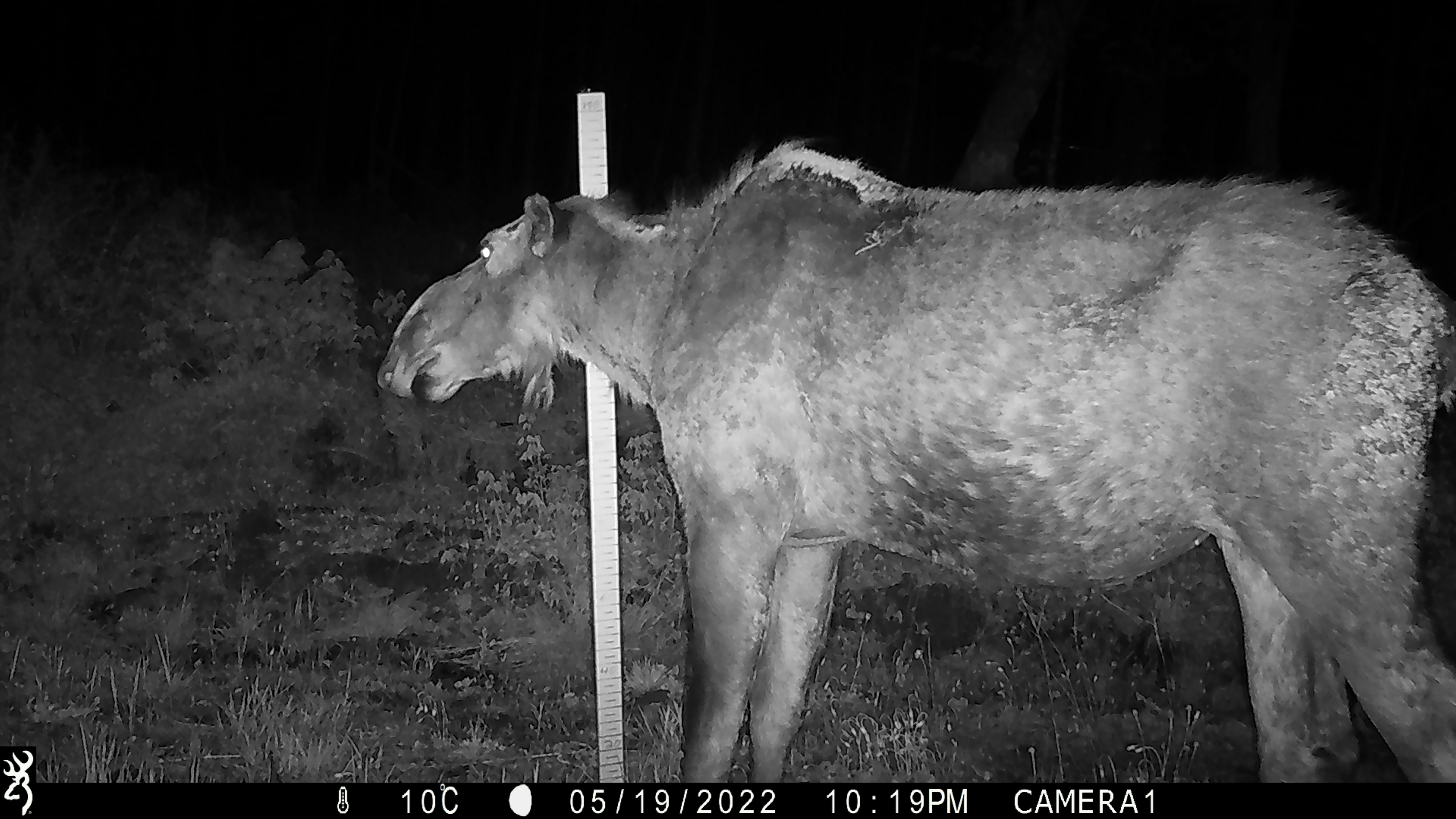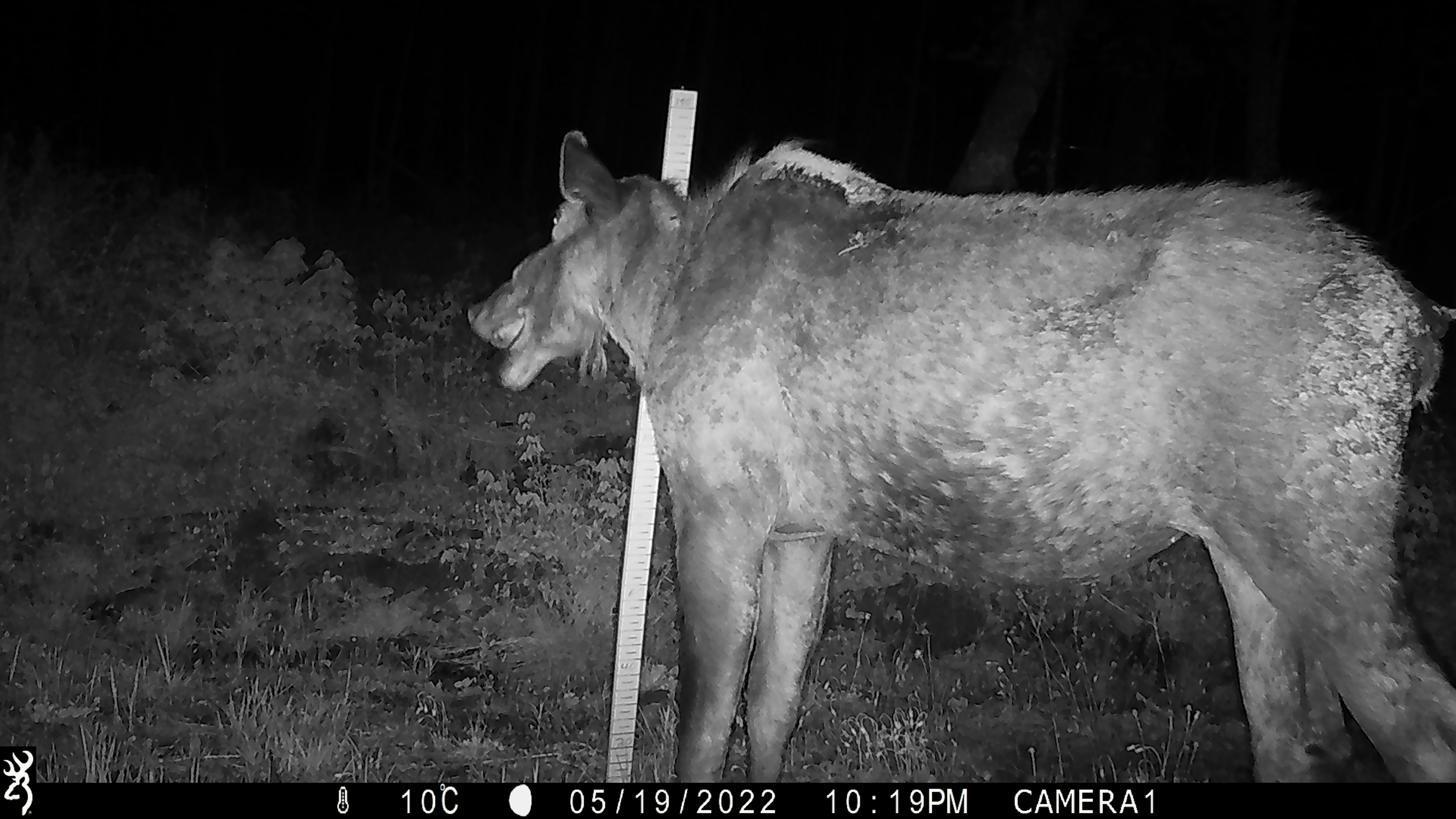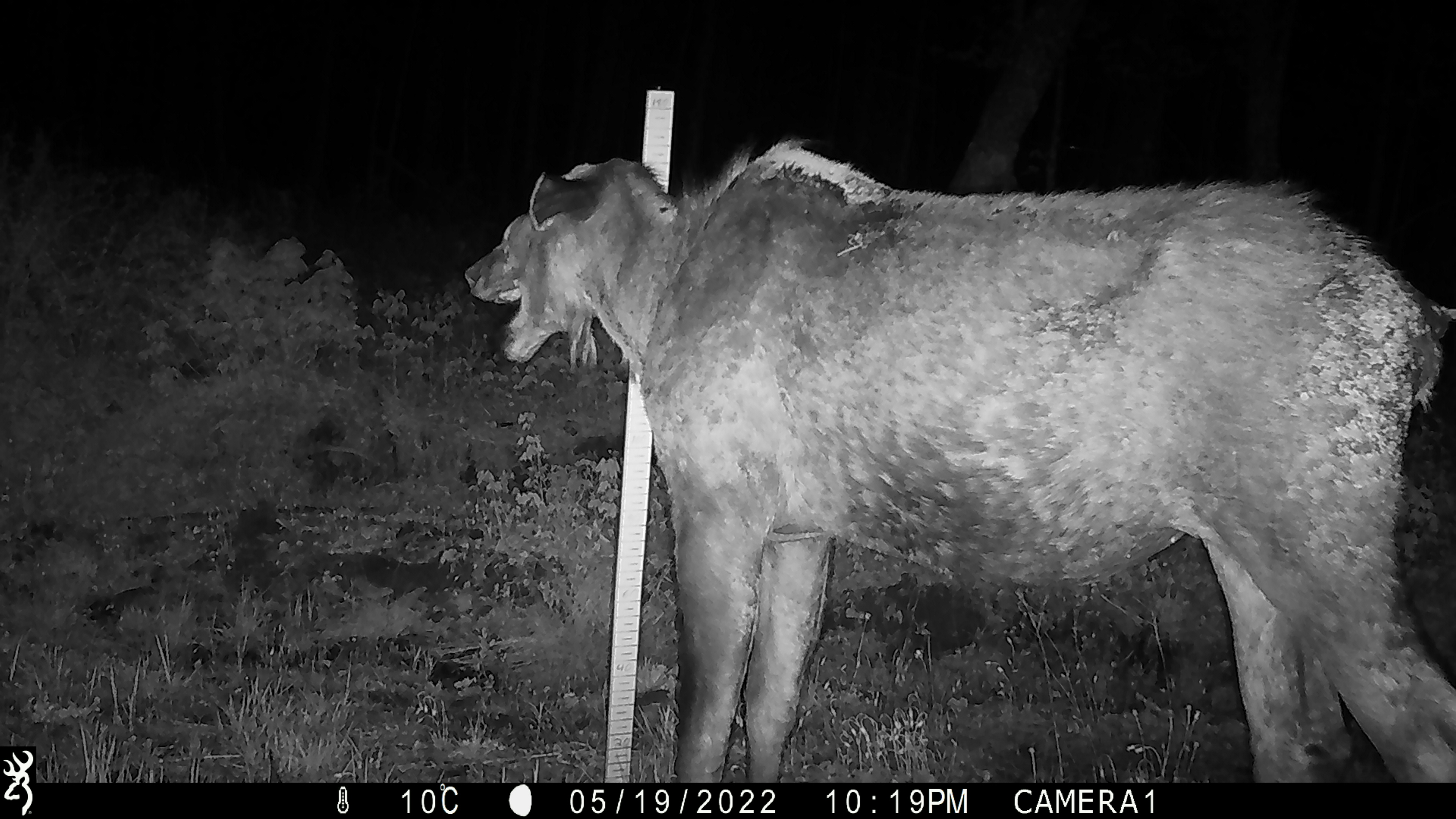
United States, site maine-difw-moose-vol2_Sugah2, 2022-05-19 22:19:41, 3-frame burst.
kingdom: Animalia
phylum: Chordata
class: Mammalia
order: Artiodactyla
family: Cervidae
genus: Alces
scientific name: Alces alces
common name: moose